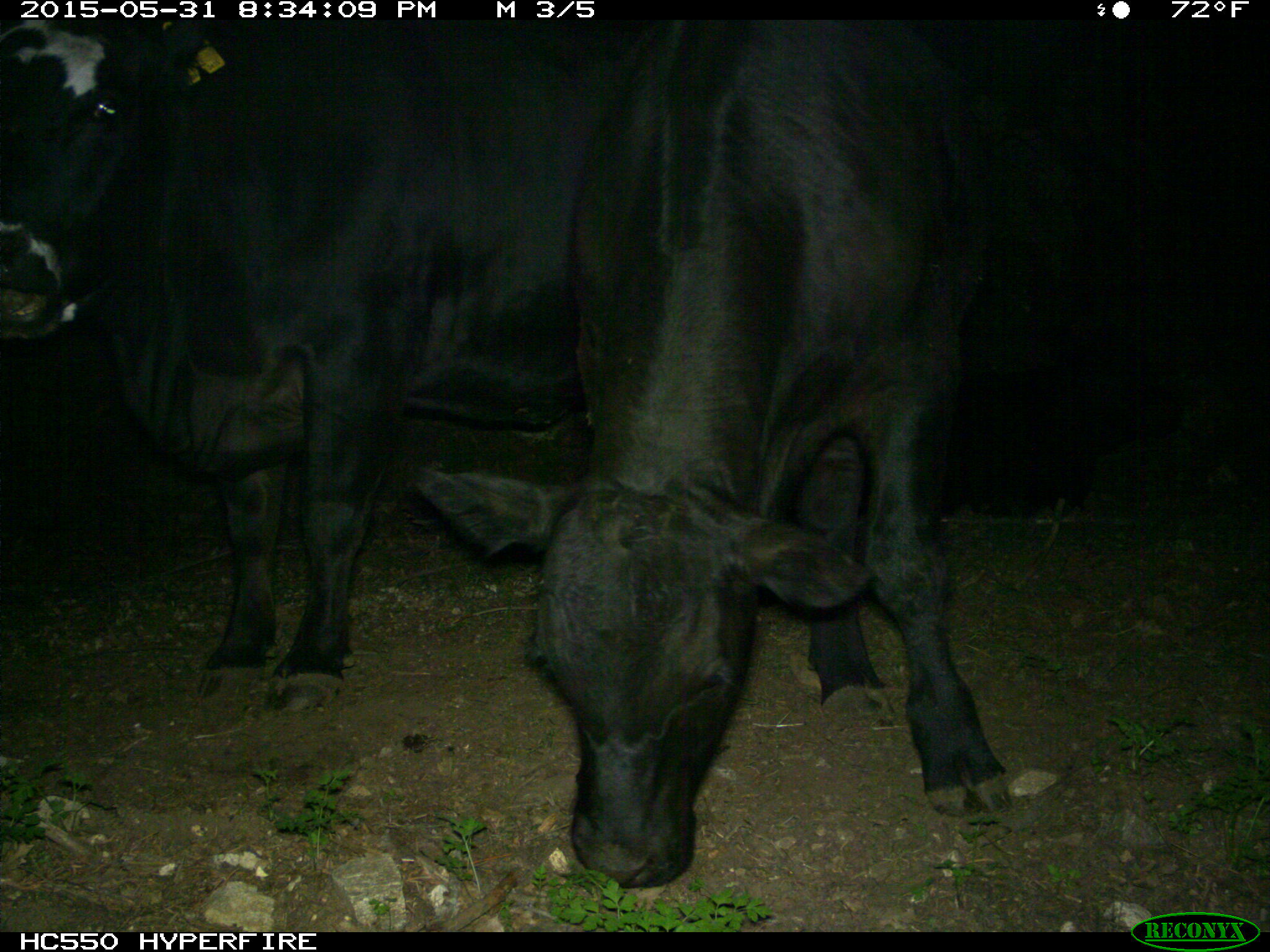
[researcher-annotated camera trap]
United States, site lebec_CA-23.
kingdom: Animalia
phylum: Chordata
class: Mammalia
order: Artiodactyla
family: Bovidae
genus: Bos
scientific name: Bos taurus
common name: domestic cow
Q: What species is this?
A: Bos taurus (domestic cow).